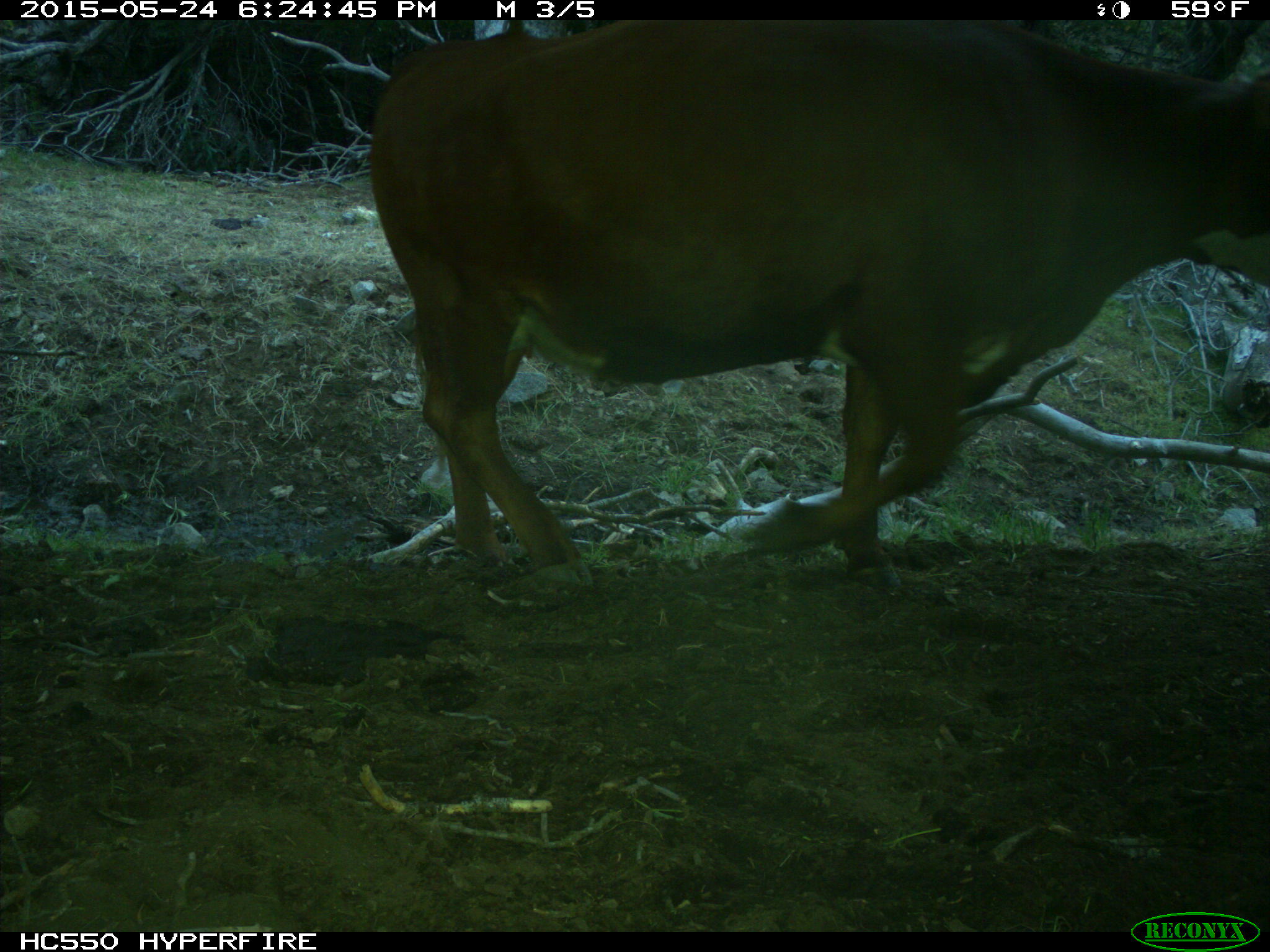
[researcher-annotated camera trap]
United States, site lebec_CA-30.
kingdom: Animalia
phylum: Chordata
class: Mammalia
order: Artiodactyla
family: Bovidae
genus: Bos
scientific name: Bos taurus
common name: domestic cow